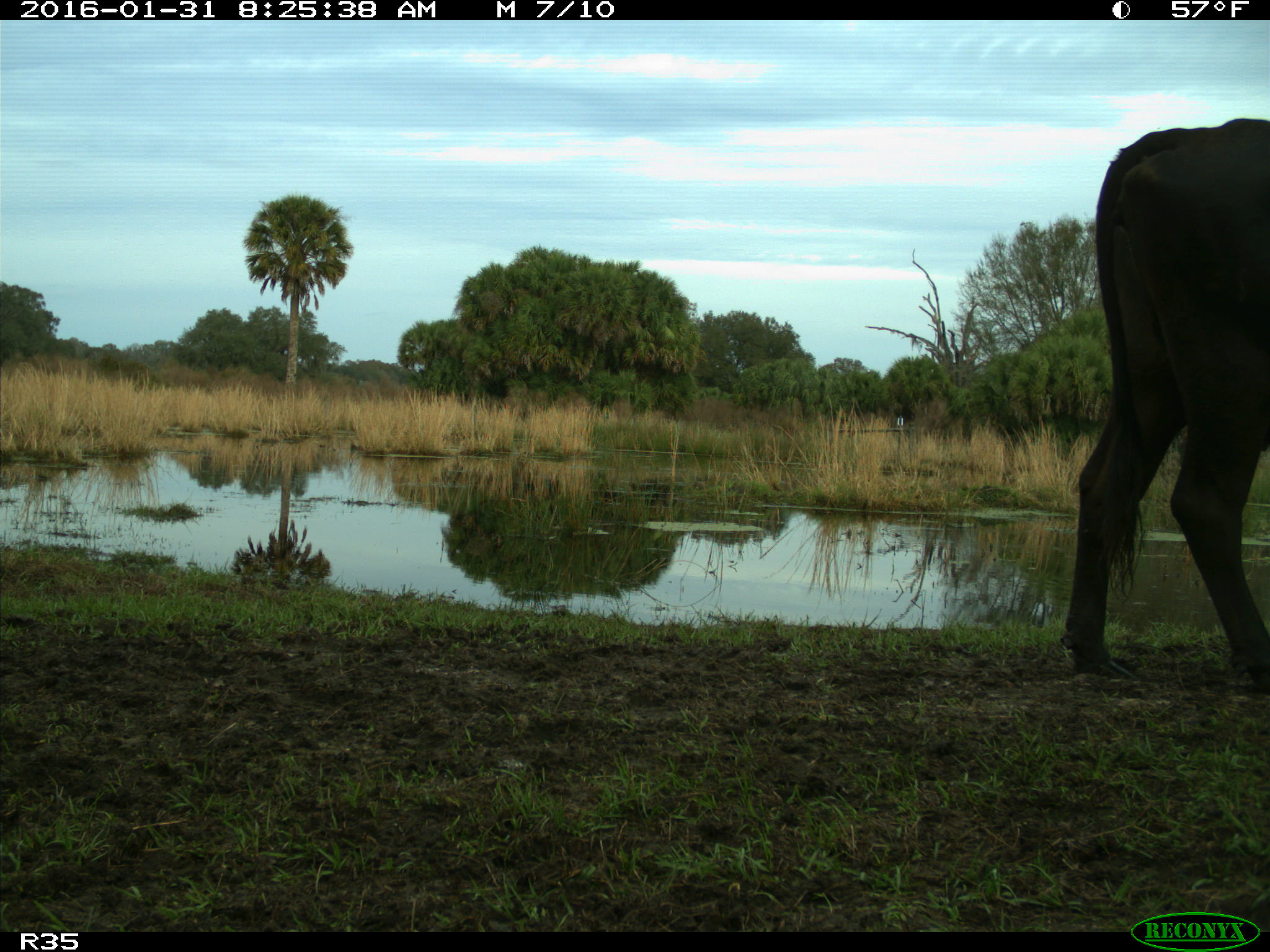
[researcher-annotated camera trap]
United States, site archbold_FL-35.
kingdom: Animalia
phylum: Chordata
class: Mammalia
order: Artiodactyla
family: Bovidae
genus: Bos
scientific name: Bos taurus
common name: domestic cow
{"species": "Bos taurus (domestic cow)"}